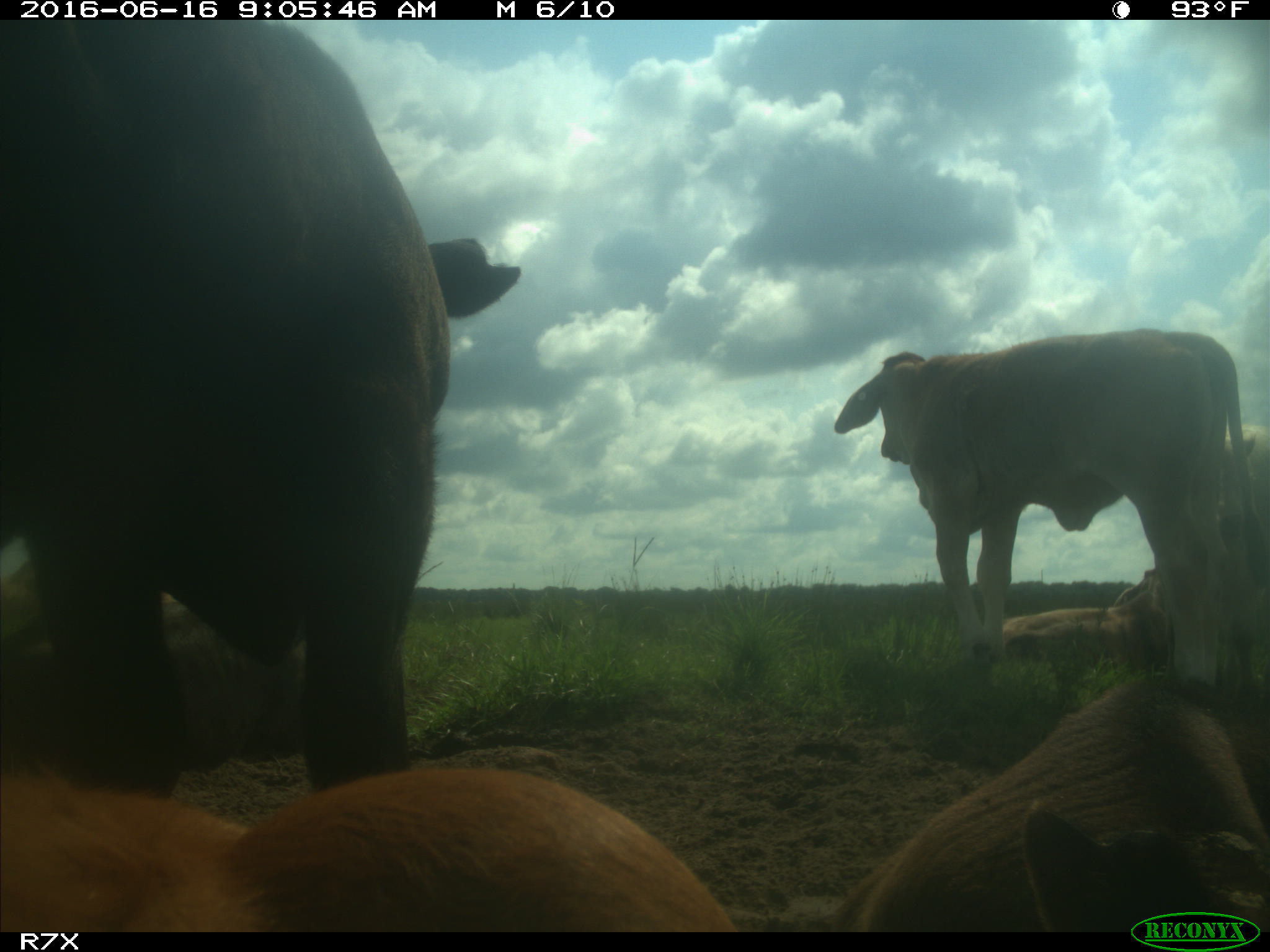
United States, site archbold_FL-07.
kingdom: Animalia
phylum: Chordata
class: Mammalia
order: Artiodactyla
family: Bovidae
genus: Bos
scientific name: Bos taurus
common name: domestic cow